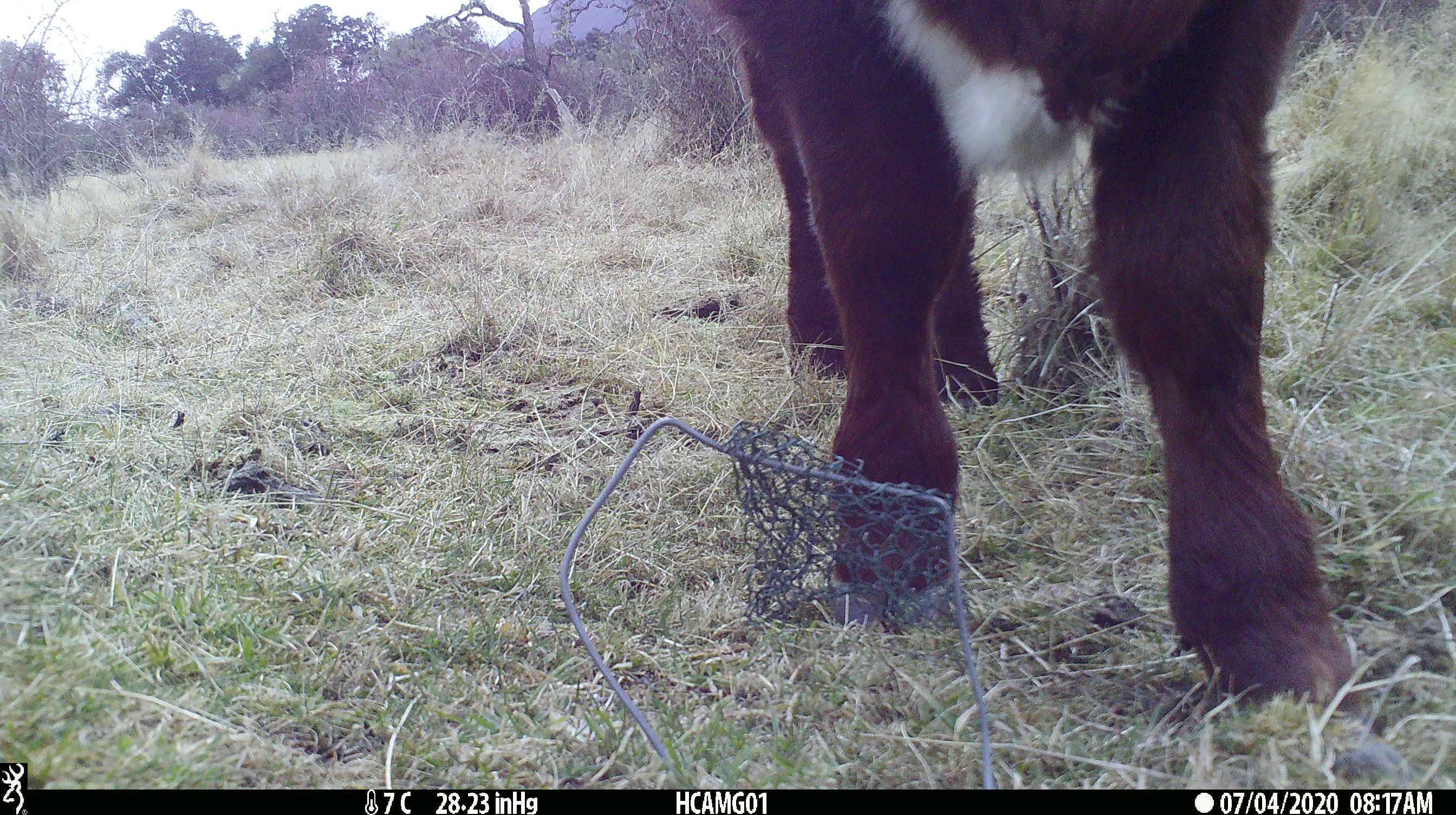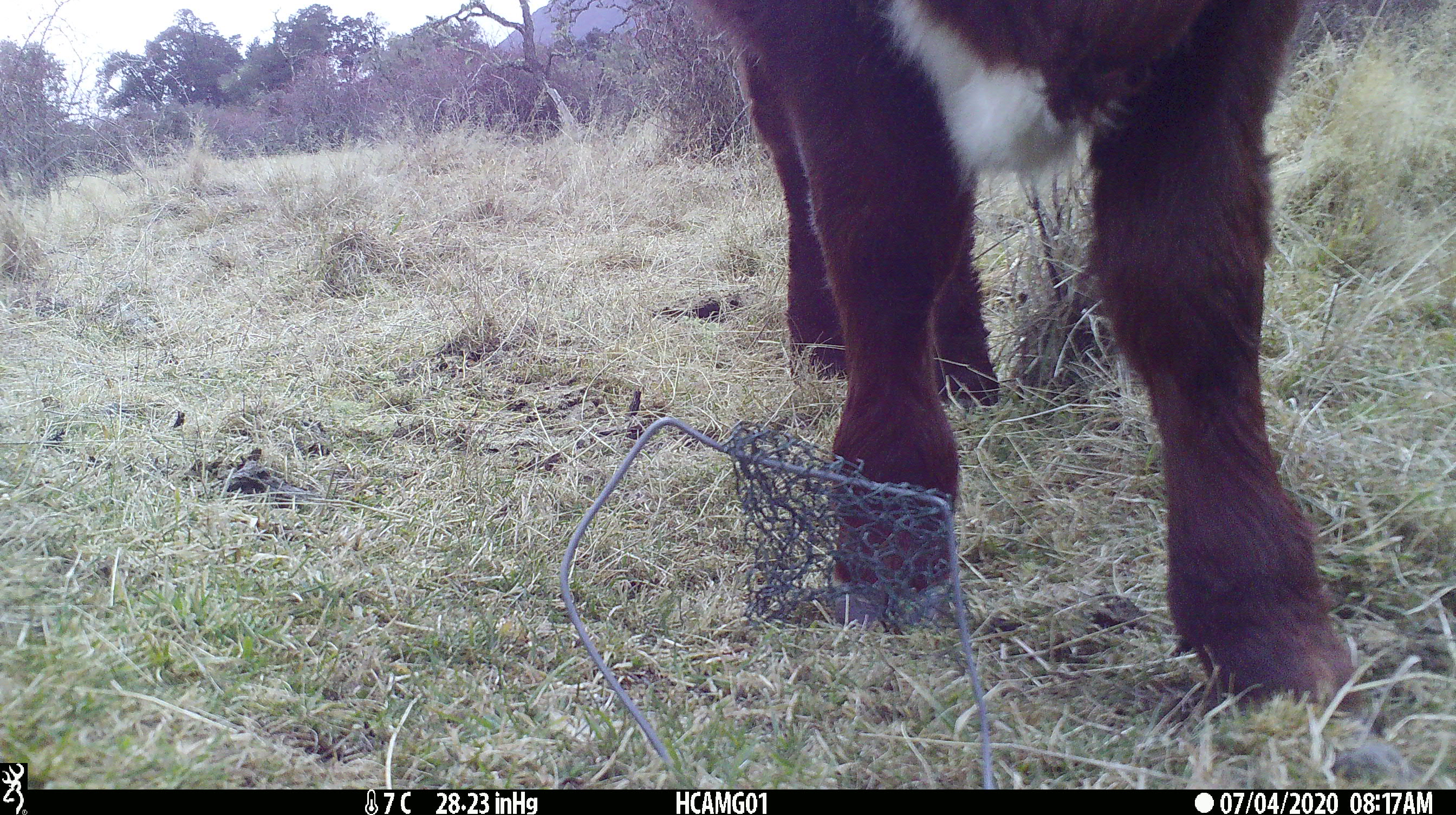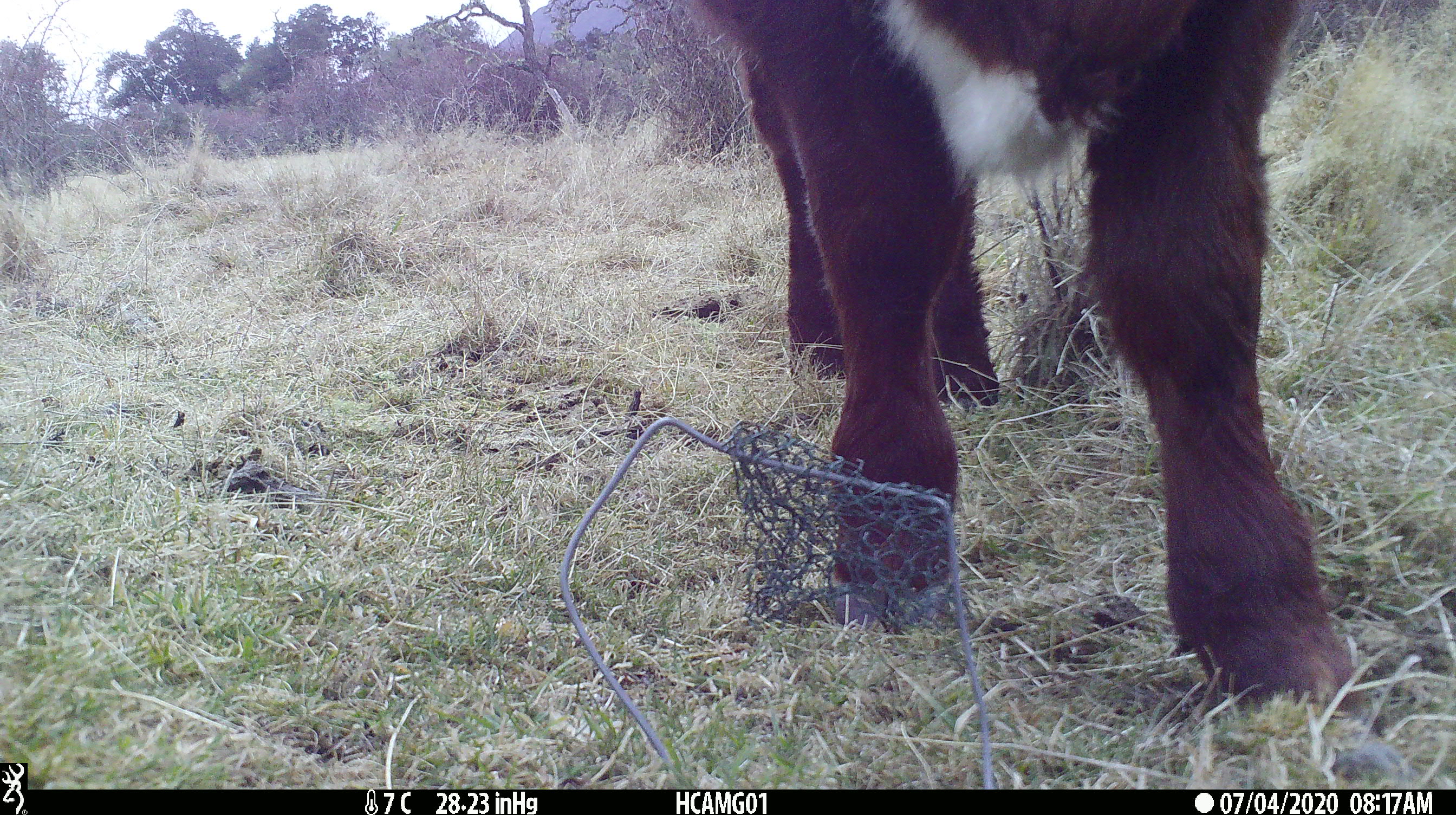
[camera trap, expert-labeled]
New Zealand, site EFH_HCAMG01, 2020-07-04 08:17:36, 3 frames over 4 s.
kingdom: Animalia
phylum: Chordata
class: Mammalia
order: Artiodactyla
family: Bovidae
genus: Bos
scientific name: Bos taurus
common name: domestic cow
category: cow